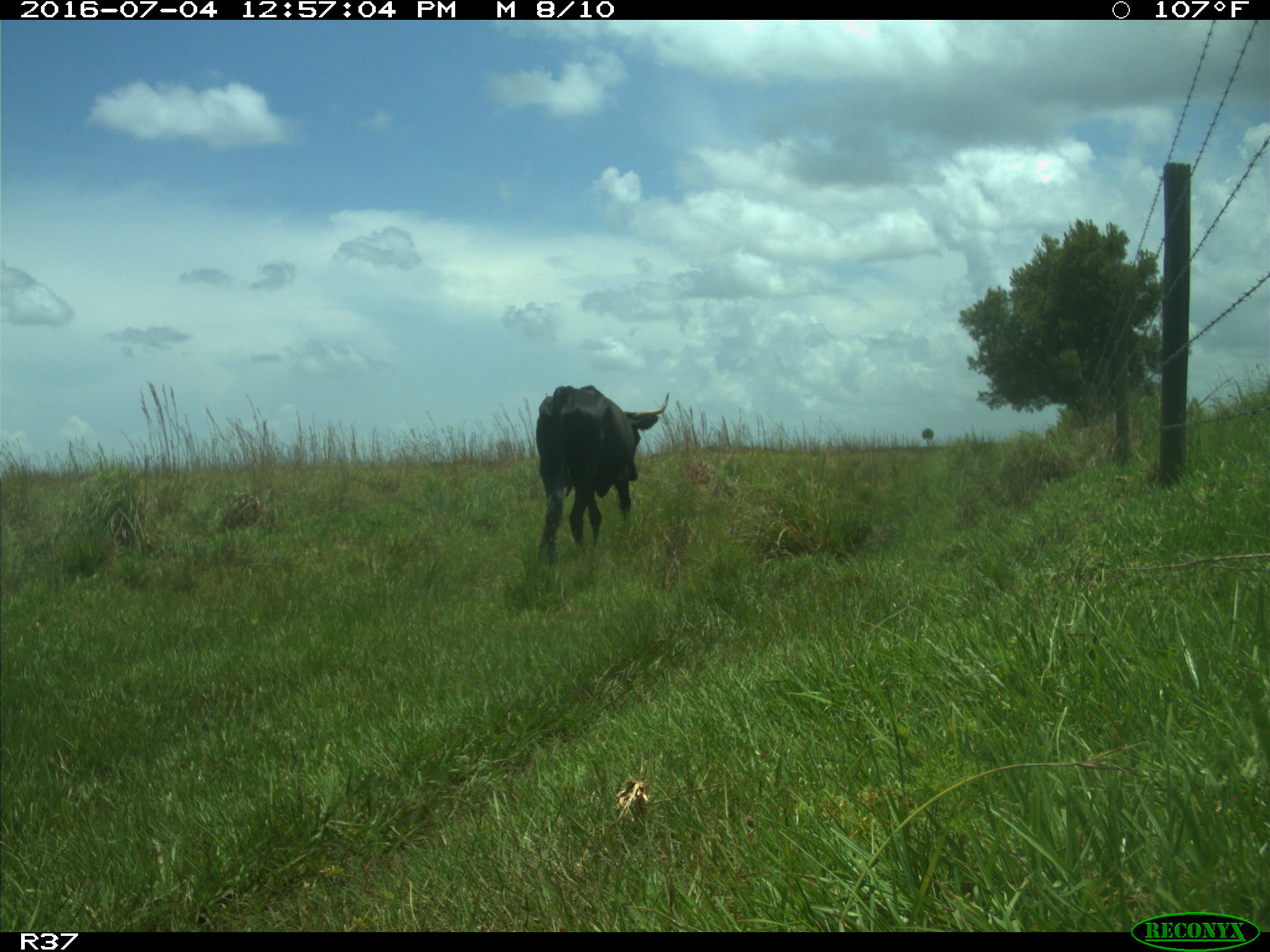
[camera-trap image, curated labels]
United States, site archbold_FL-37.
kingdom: Animalia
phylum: Chordata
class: Mammalia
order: Artiodactyla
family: Bovidae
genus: Bos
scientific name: Bos taurus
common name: domestic cow